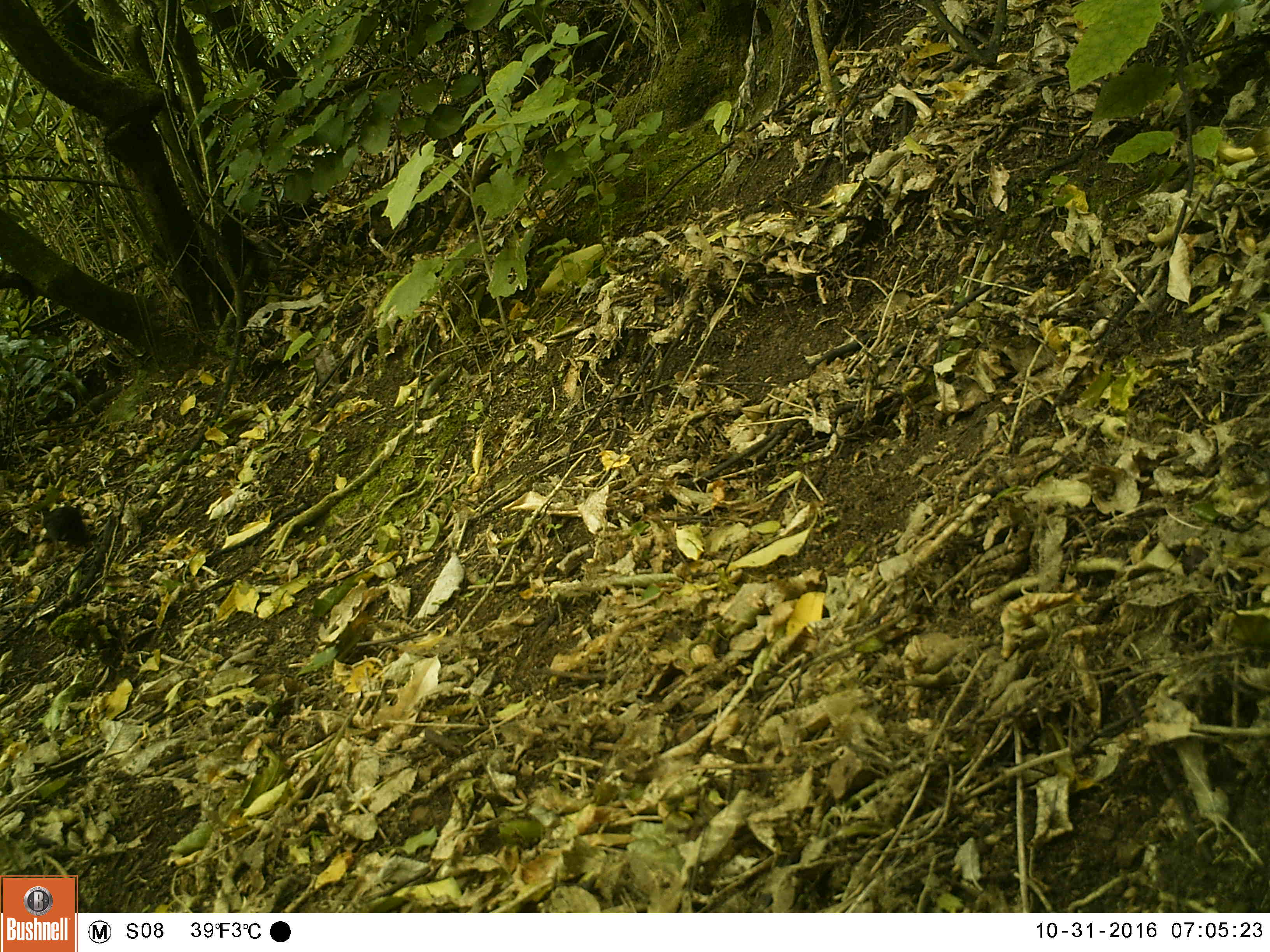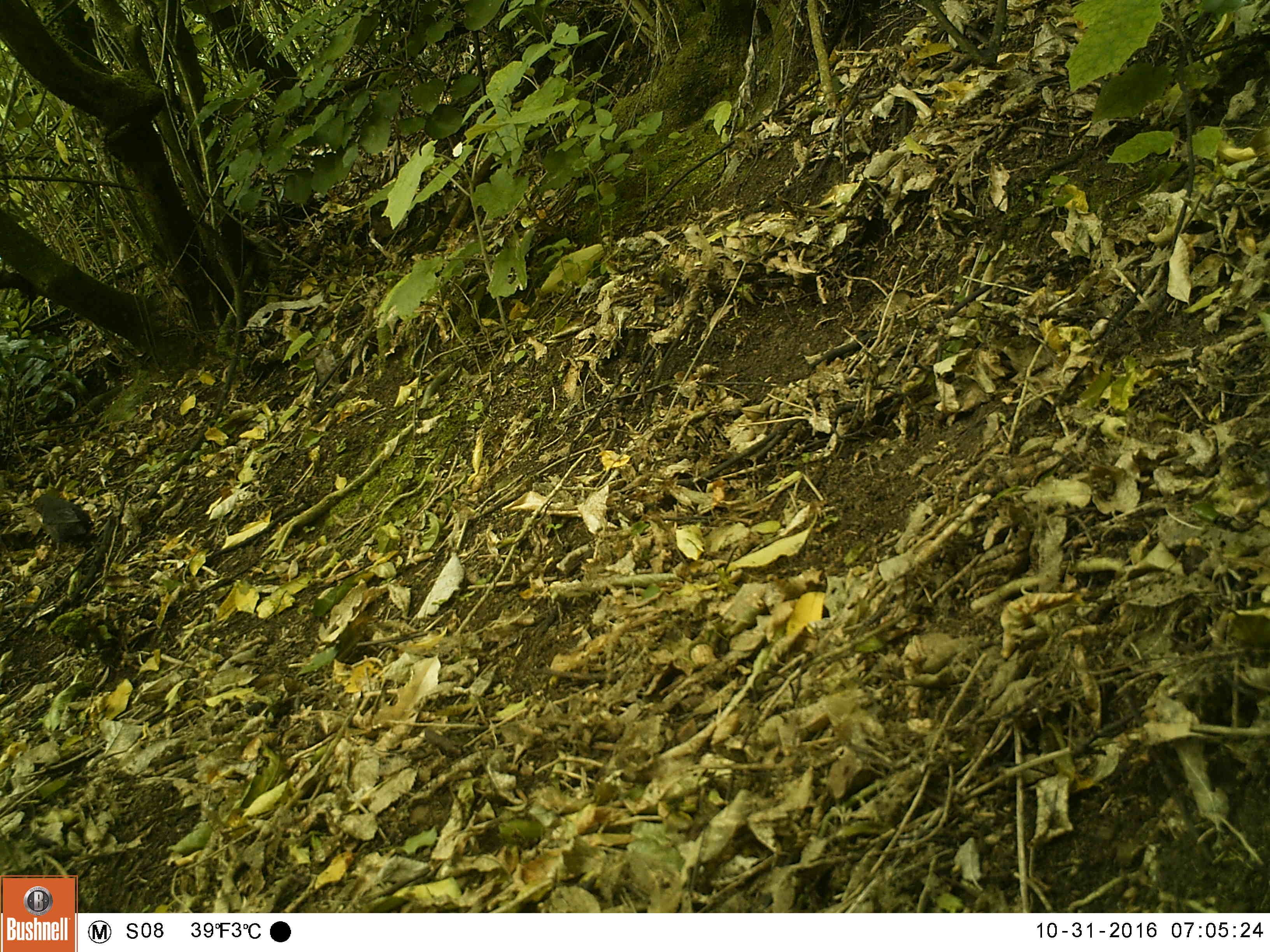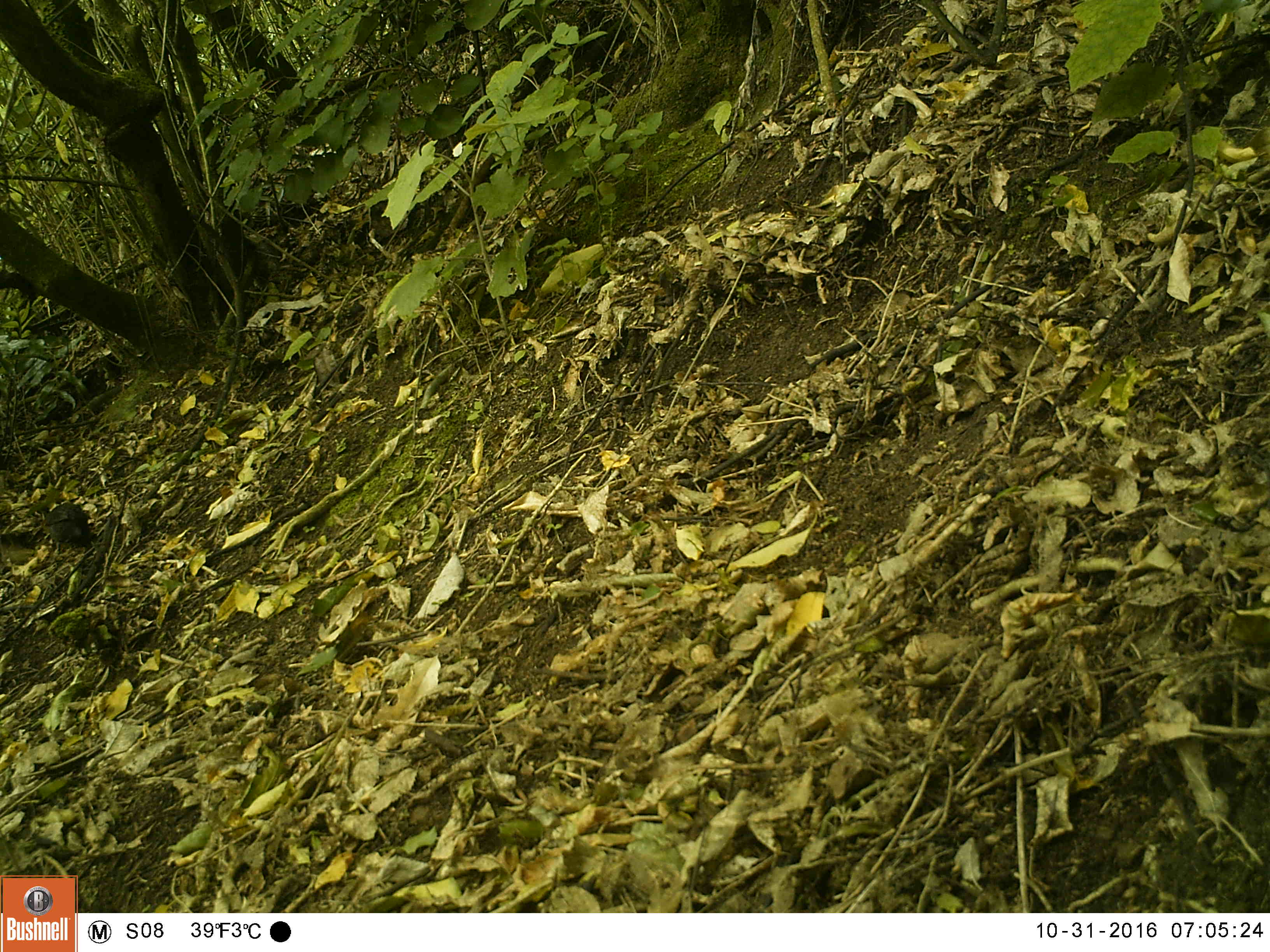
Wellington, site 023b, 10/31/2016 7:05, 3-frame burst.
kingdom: Animalia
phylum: Chordata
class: Aves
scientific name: Aves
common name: bird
Bird (Aves).